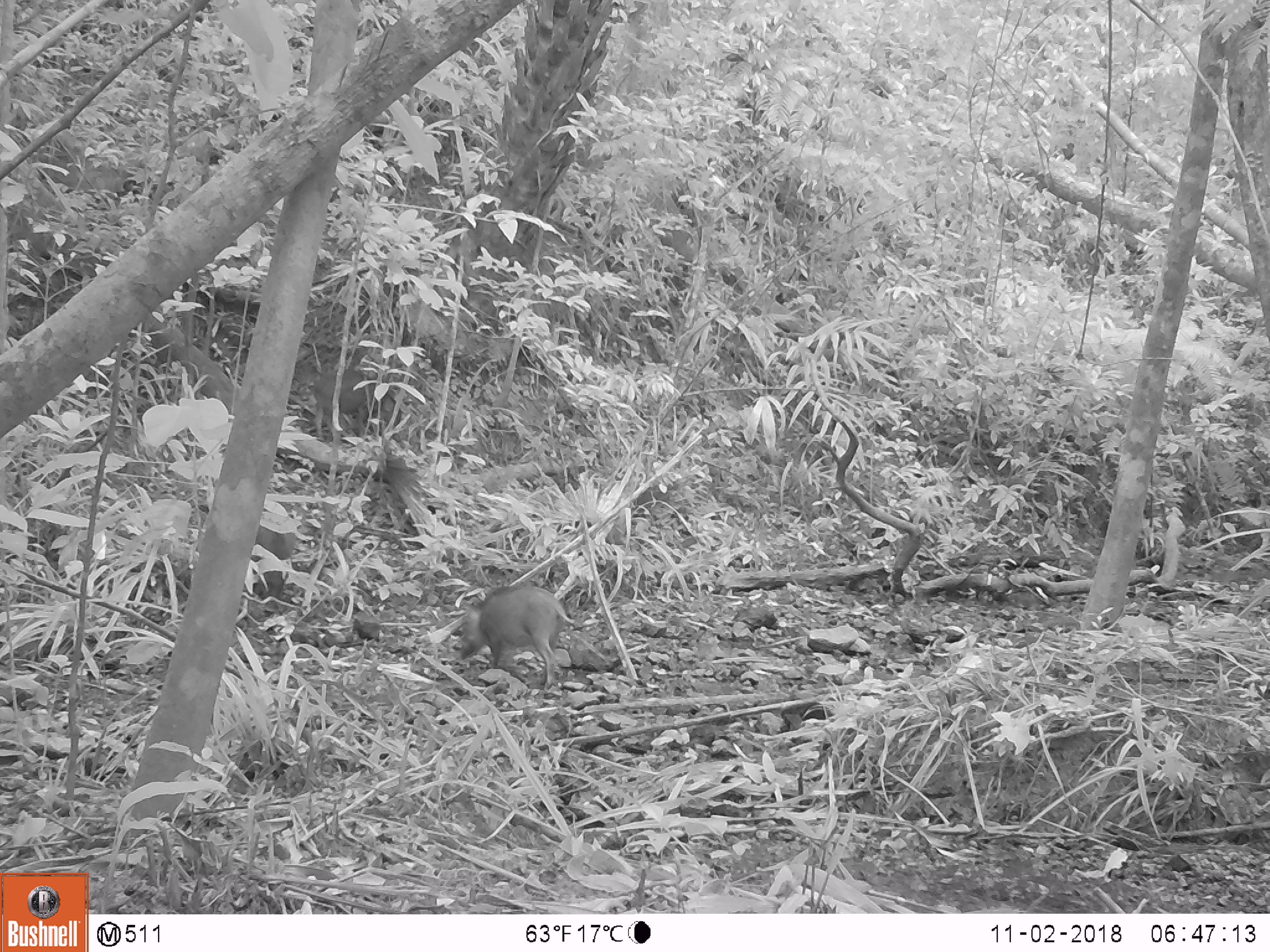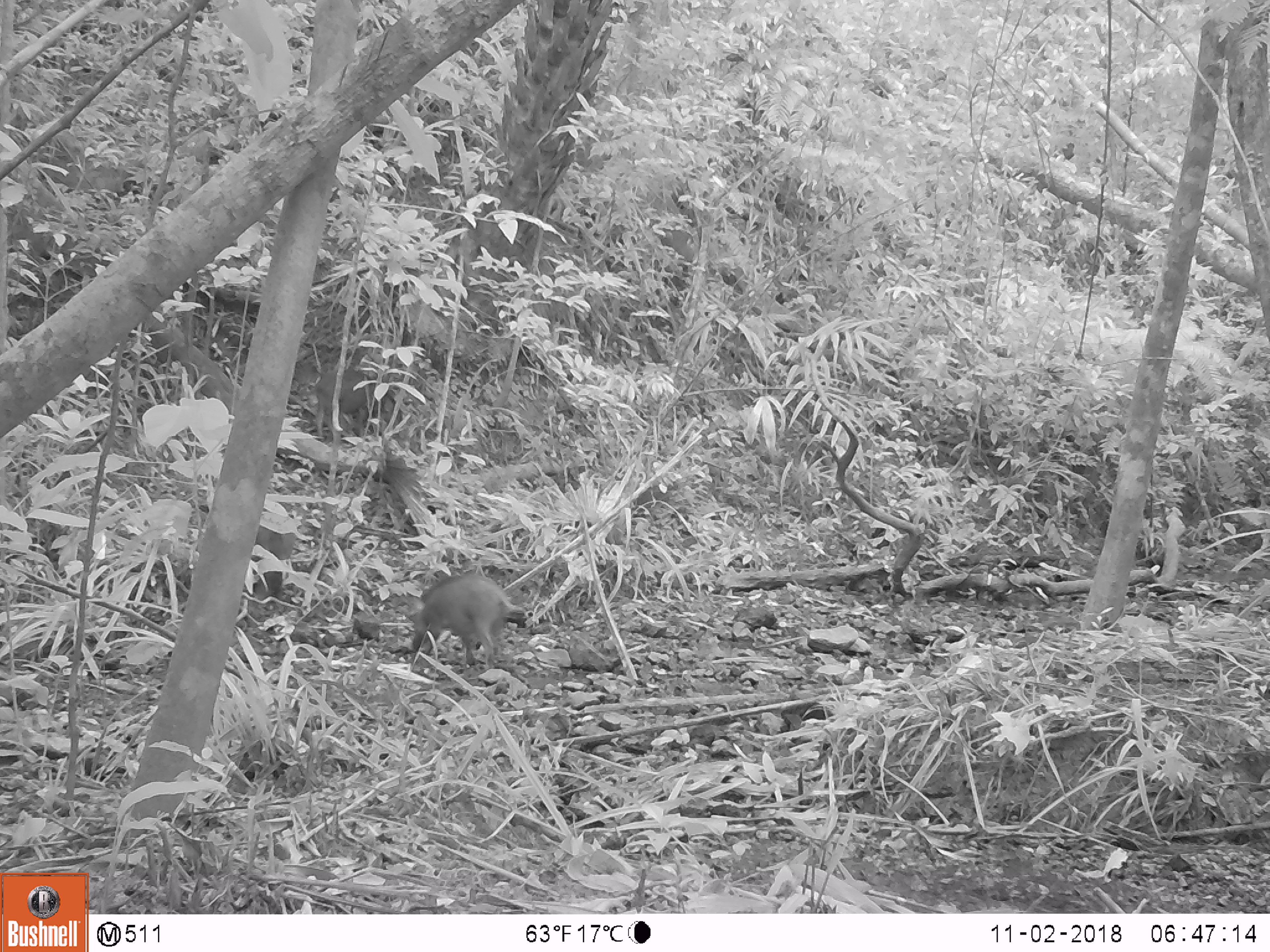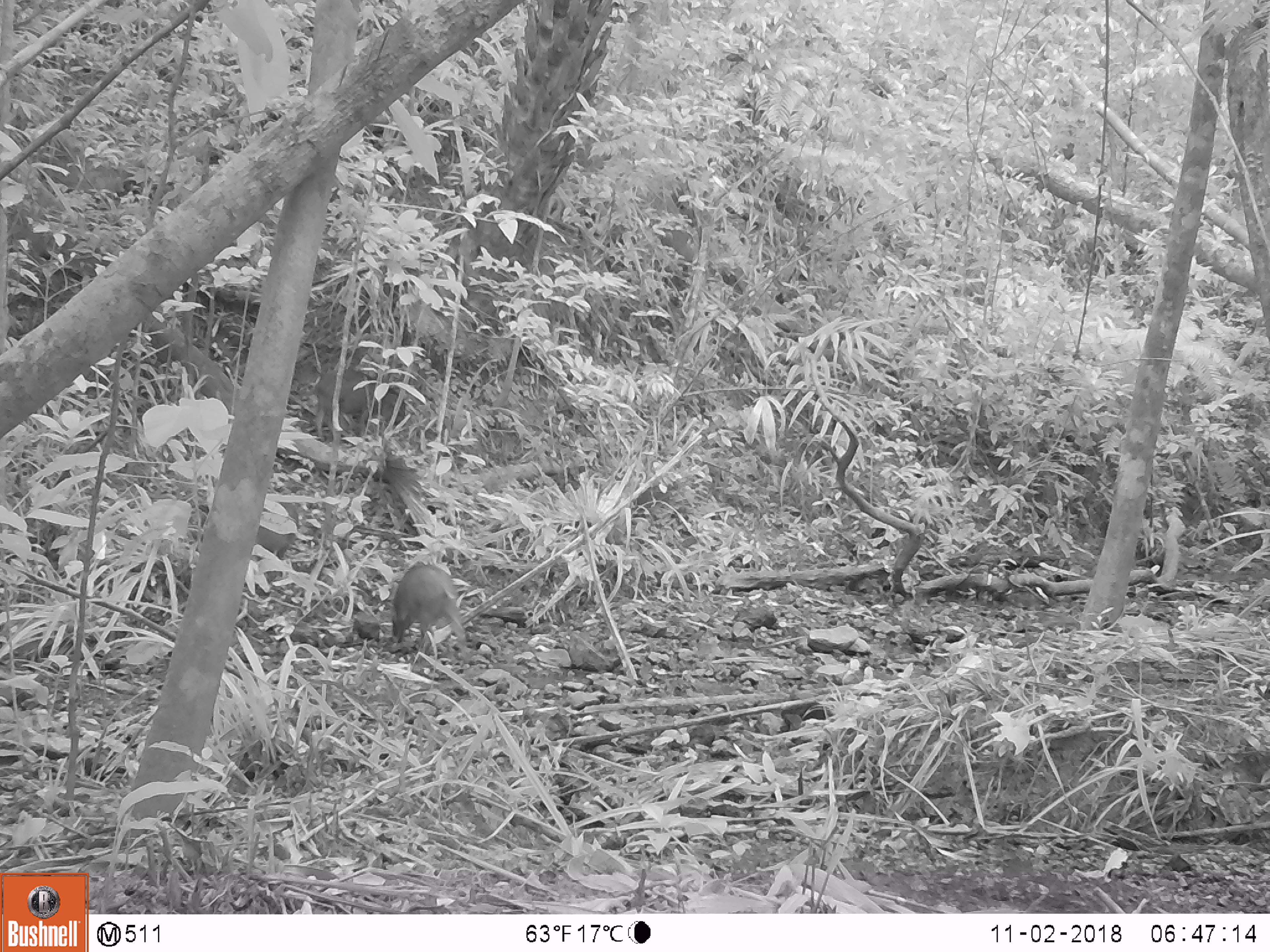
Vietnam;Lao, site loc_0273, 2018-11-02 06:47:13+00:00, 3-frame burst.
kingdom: Animalia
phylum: Chordata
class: Mammalia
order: Artiodactyla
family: Suidae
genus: Sus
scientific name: Sus scrofa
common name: eurasian wild pig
Eurasian wild pig (Sus scrofa). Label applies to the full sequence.